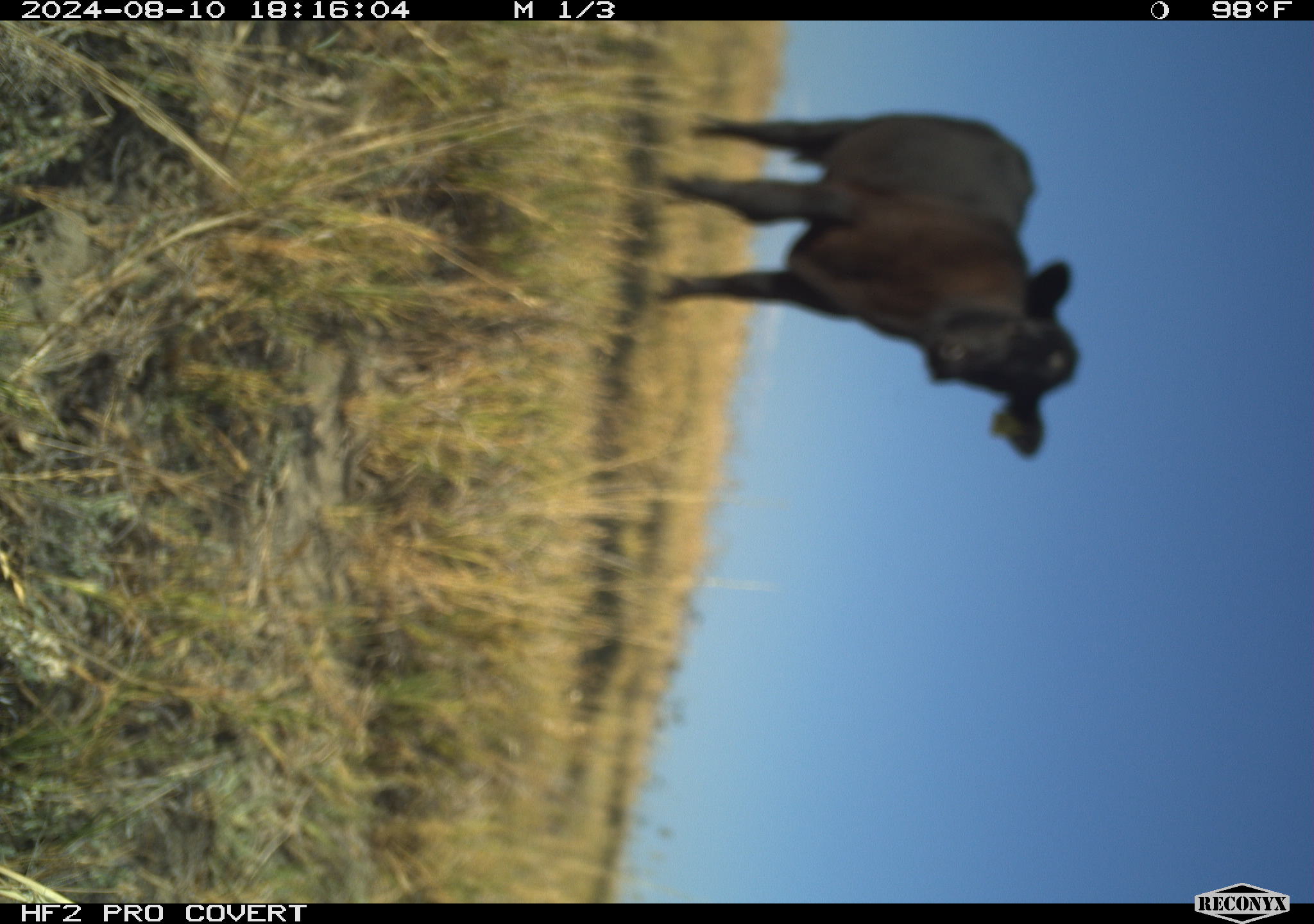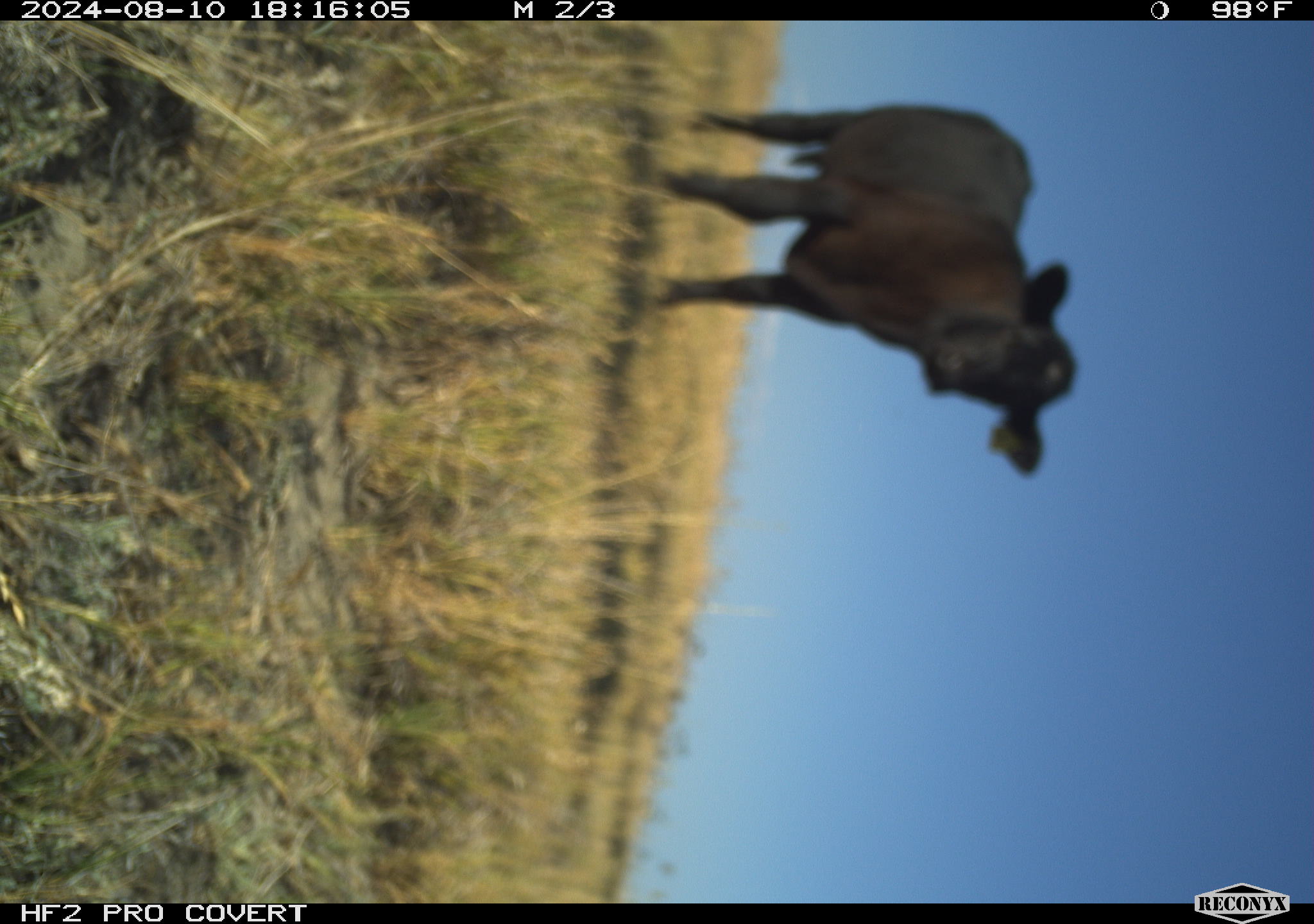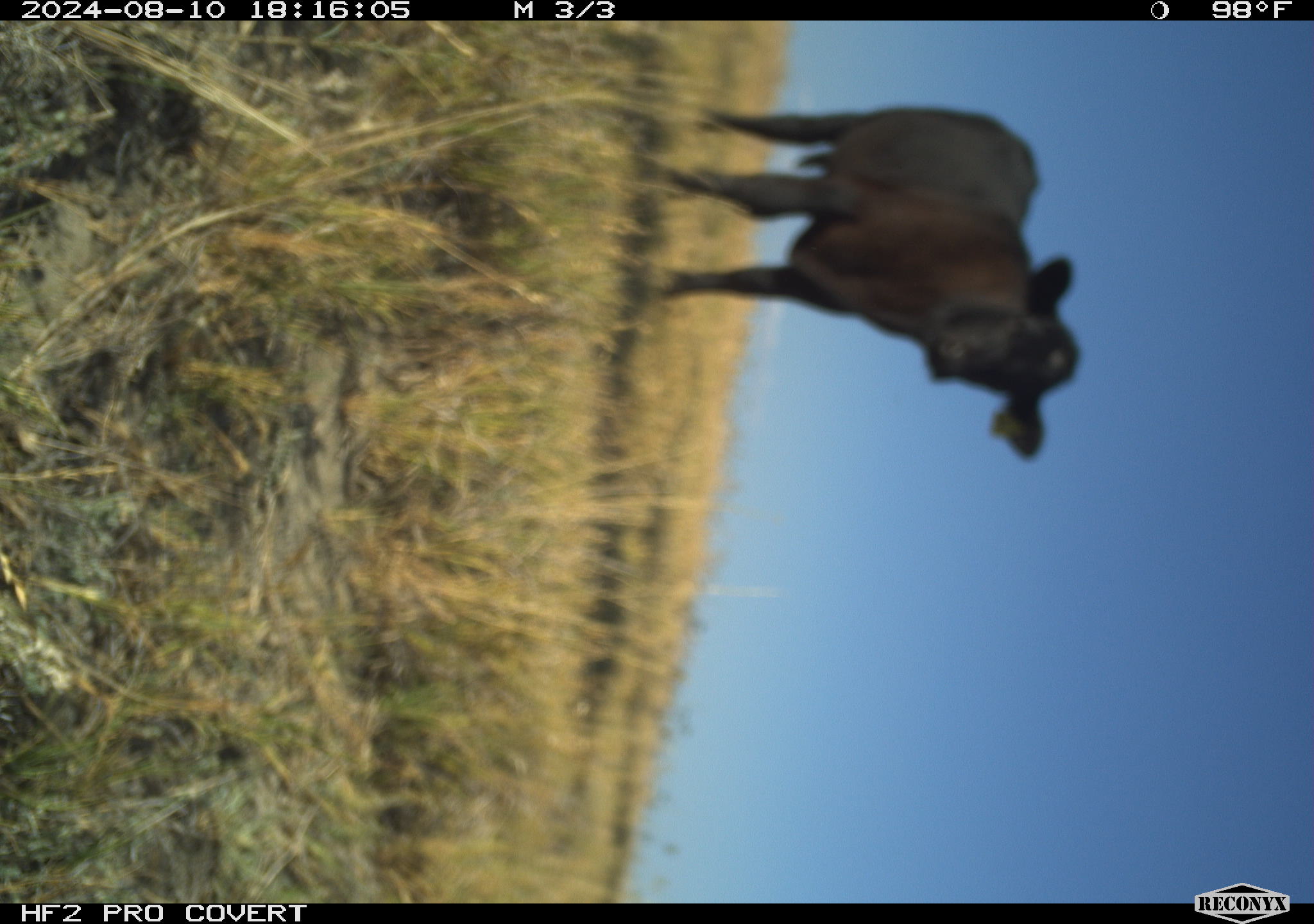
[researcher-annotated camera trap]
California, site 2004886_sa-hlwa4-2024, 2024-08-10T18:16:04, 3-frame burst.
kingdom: Animalia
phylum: Chordata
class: Mammalia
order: Artiodactyla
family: Bovidae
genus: Bos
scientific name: Bos taurus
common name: domestic cattle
Domestic cattle (Bos taurus).